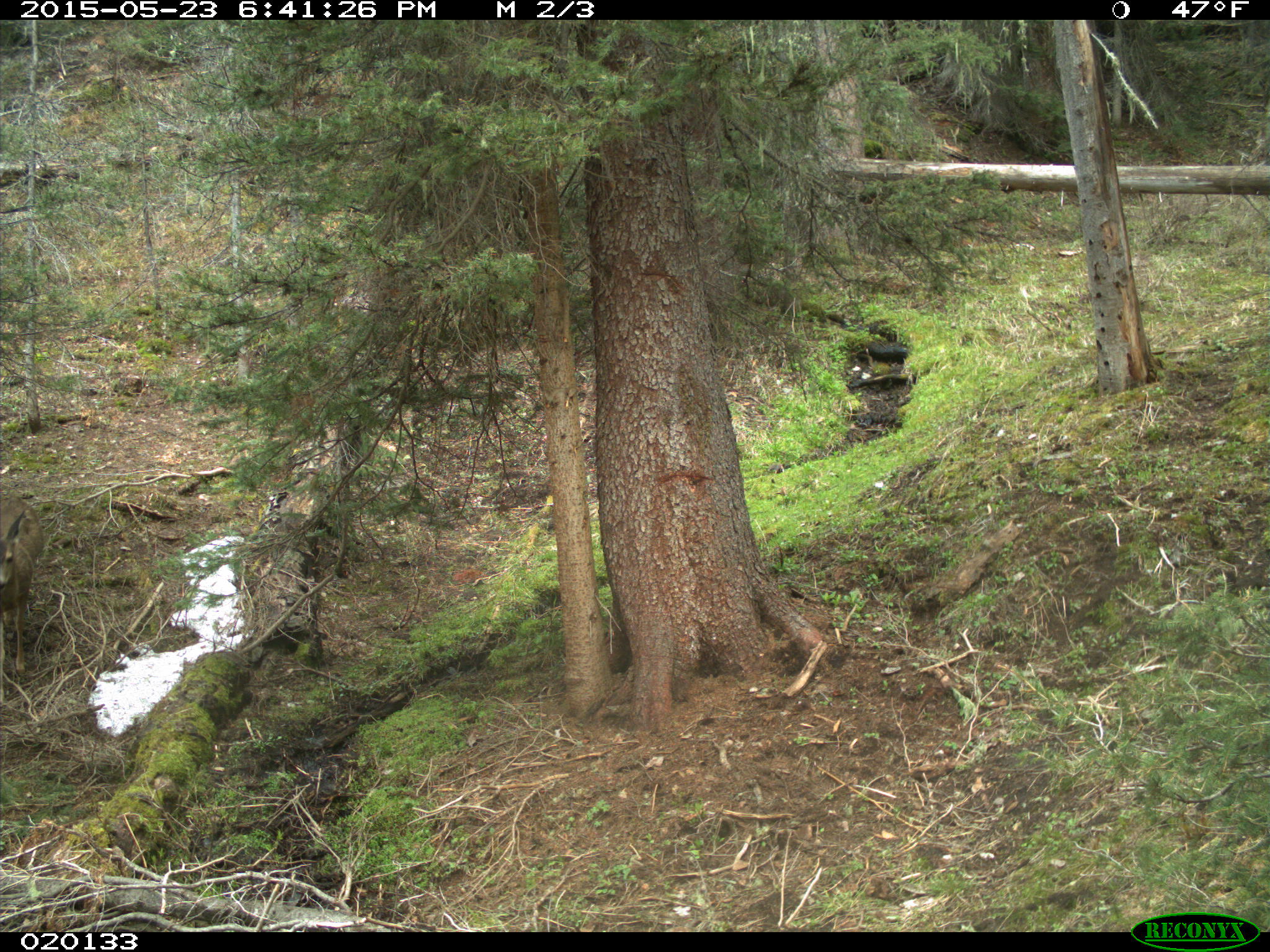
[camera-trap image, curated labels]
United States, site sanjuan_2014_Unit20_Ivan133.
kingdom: Animalia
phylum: Chordata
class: Mammalia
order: Artiodactyla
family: Cervidae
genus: Odocoileus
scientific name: Odocoileus hemionus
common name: mule deer